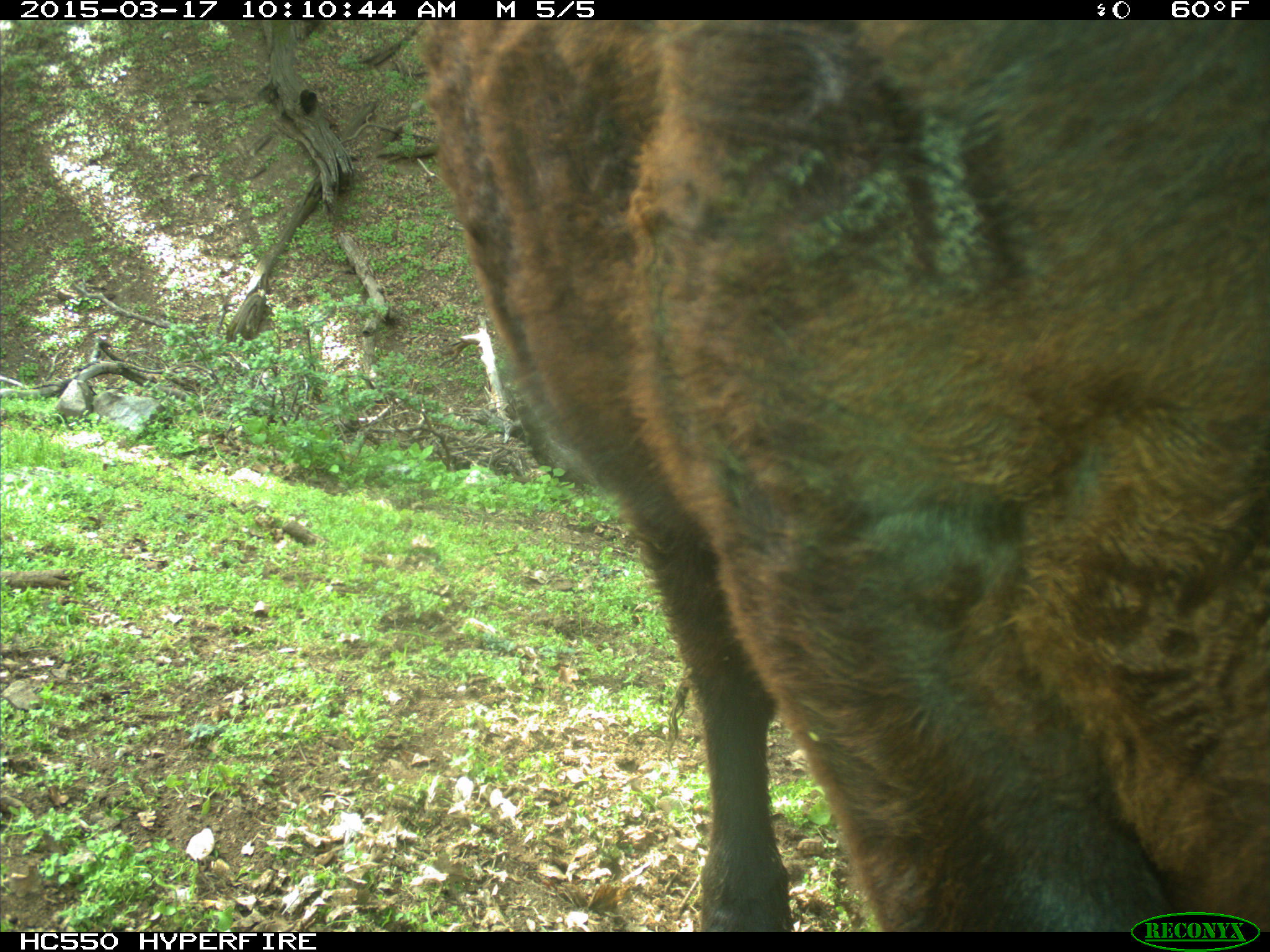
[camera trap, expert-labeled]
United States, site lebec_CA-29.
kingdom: Animalia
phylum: Chordata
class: Mammalia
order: Artiodactyla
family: Bovidae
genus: Bos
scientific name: Bos taurus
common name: domestic cow